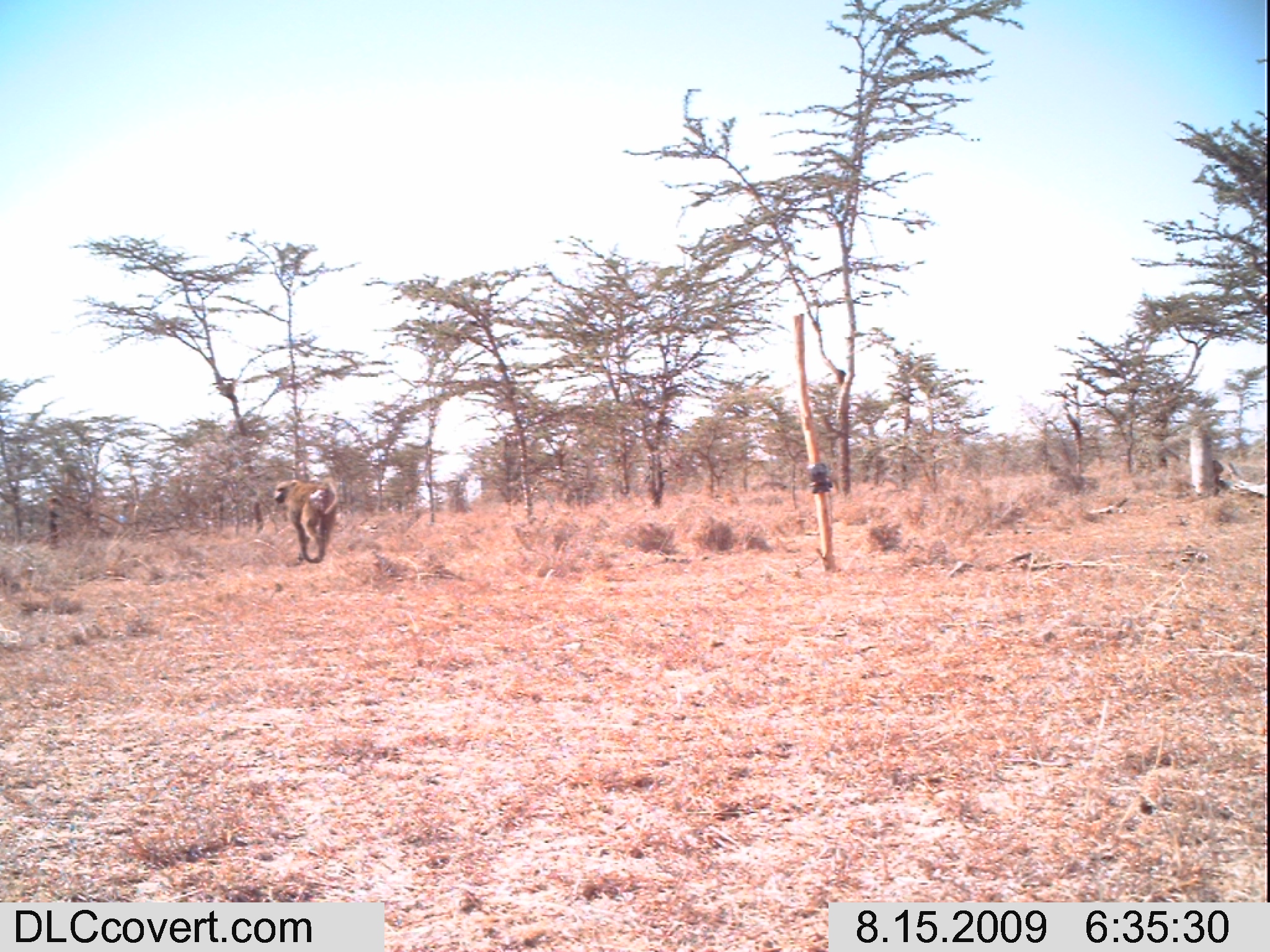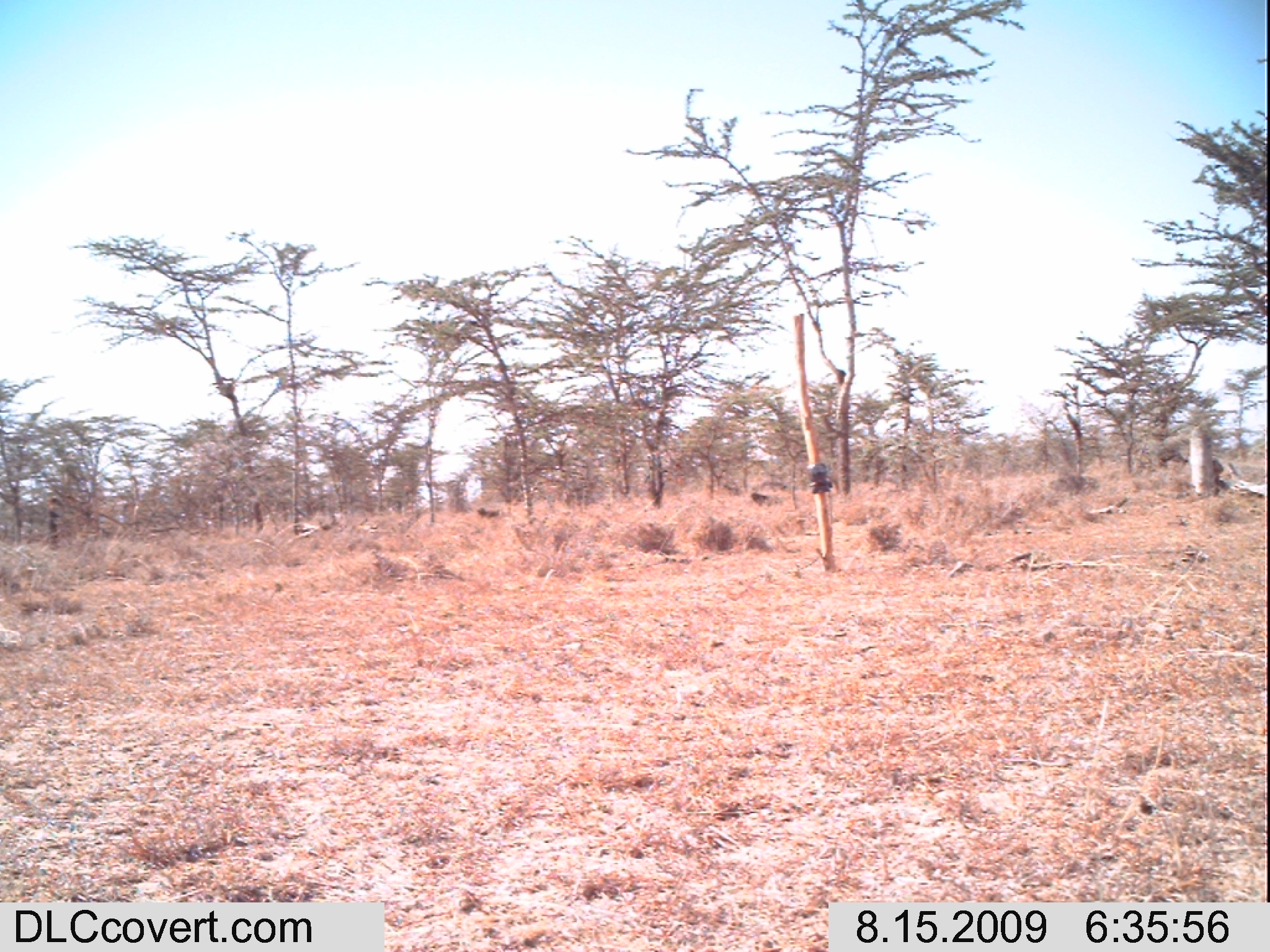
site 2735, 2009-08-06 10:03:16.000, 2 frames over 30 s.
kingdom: Animalia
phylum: Chordata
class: Mammalia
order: Perissodactyla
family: Equidae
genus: Equus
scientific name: Equus quagga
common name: plains zebra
Equus quagga (plains zebra), count 1.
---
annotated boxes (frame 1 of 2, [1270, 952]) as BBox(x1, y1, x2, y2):
equus quagga: BBox(272, 478, 339, 565)